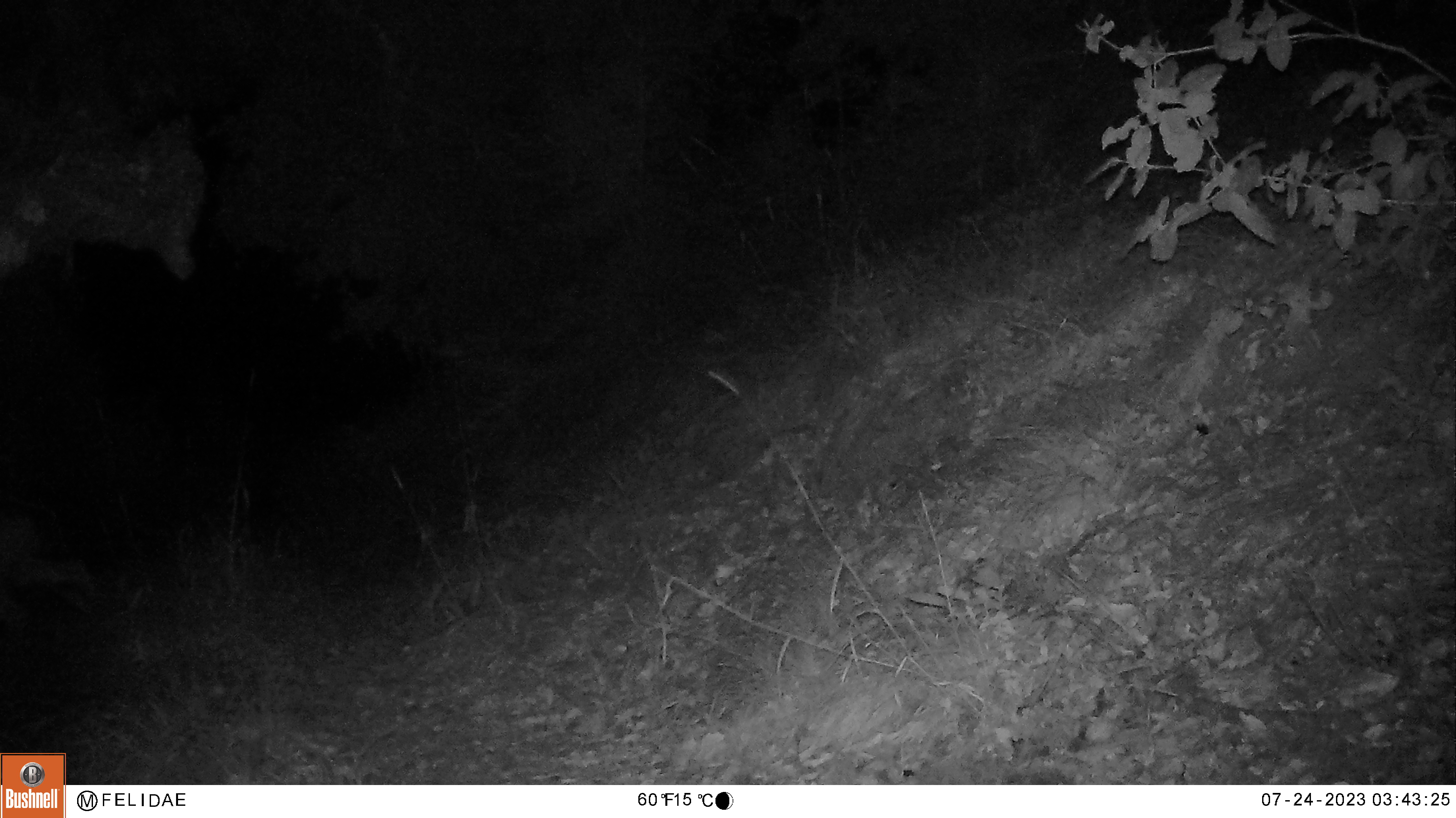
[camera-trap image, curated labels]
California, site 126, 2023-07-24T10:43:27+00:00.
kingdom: Animalia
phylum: Chordata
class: Mammalia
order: Artiodactyla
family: Cervidae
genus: Odocoileus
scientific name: Odocoileus hemionus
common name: mule deer